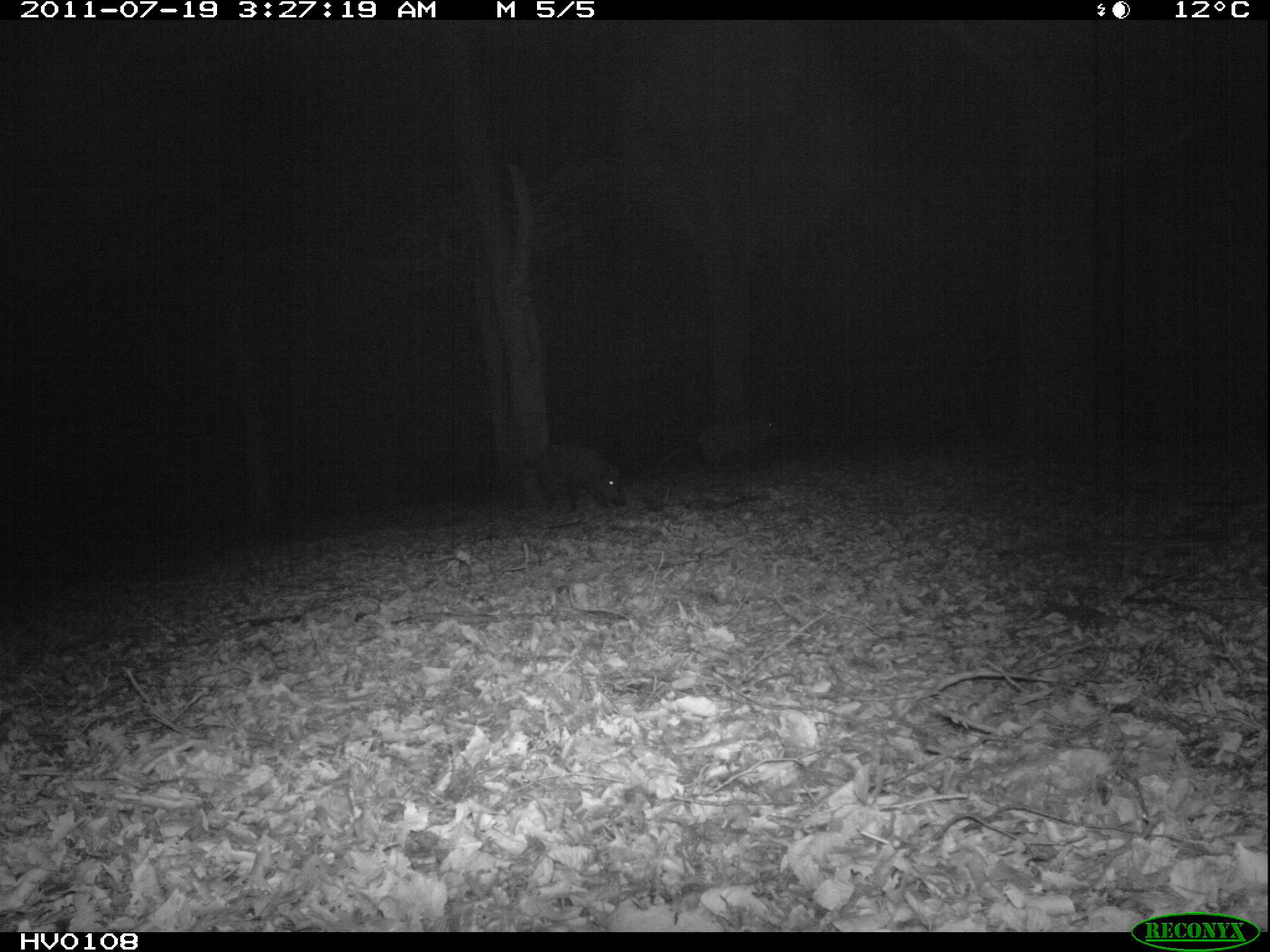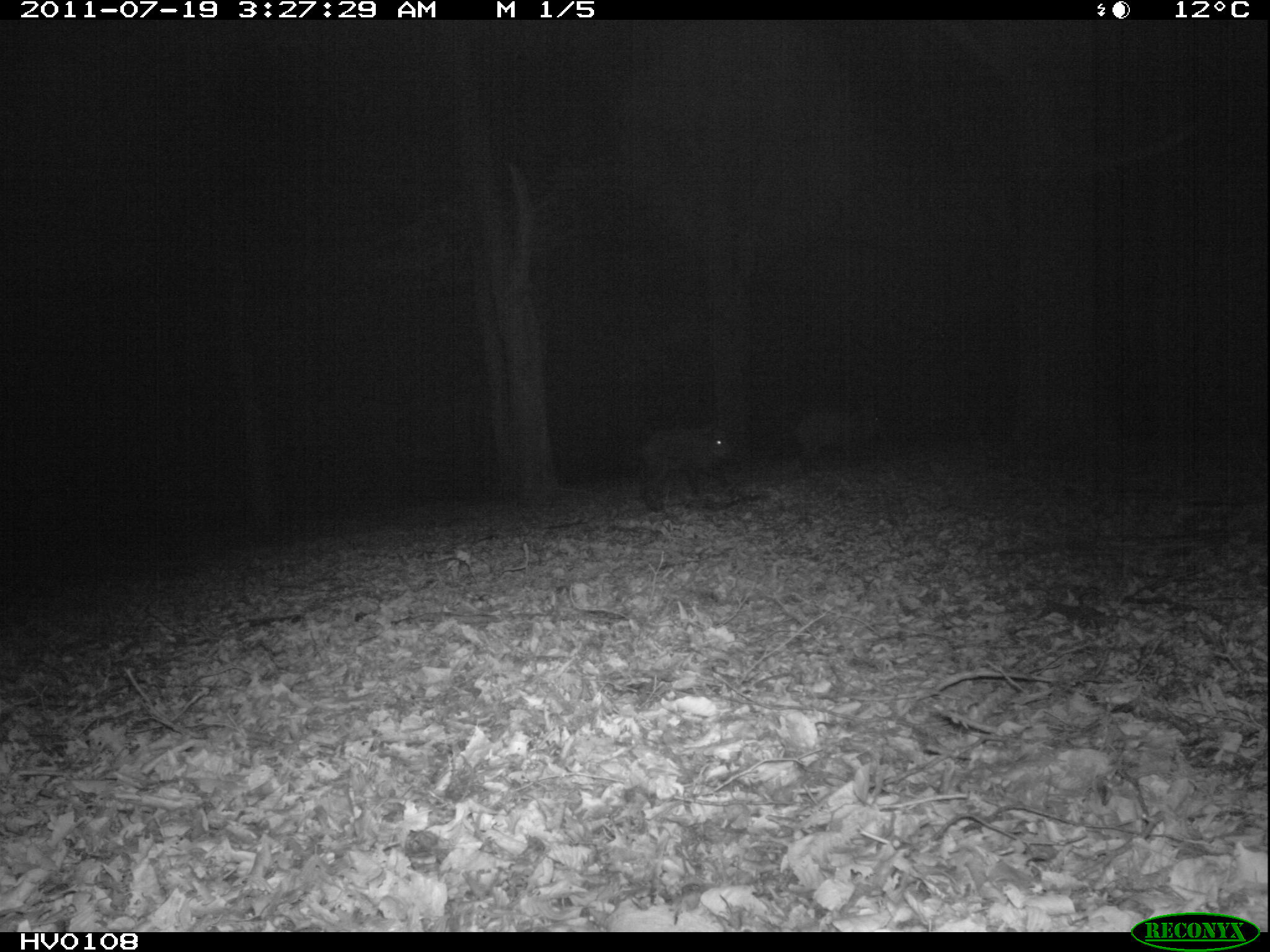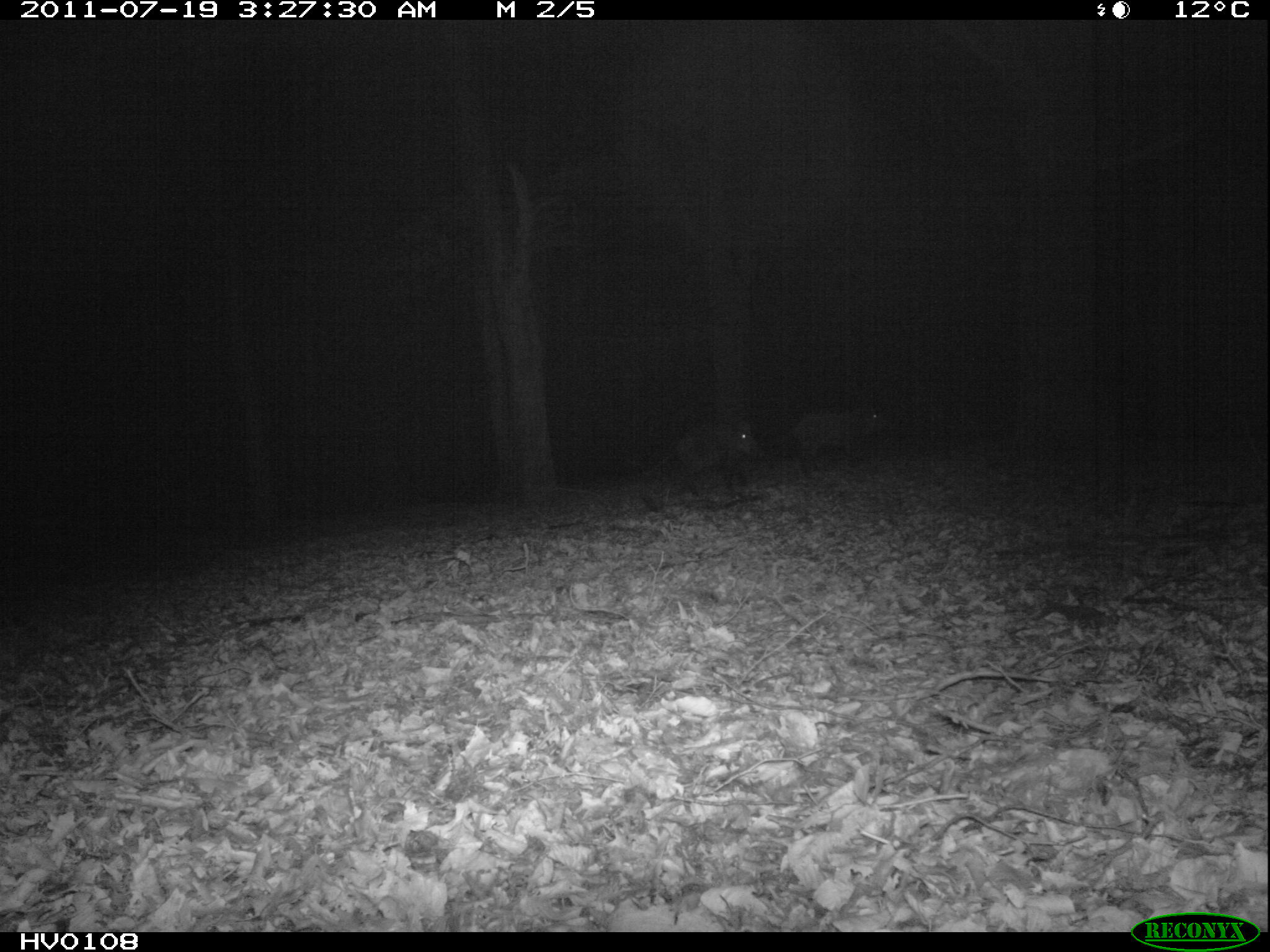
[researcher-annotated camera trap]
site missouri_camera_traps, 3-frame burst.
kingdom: Animalia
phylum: Chordata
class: Mammalia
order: Artiodactyla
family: Suidae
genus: Sus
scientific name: Sus scrofa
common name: wild boar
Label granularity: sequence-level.